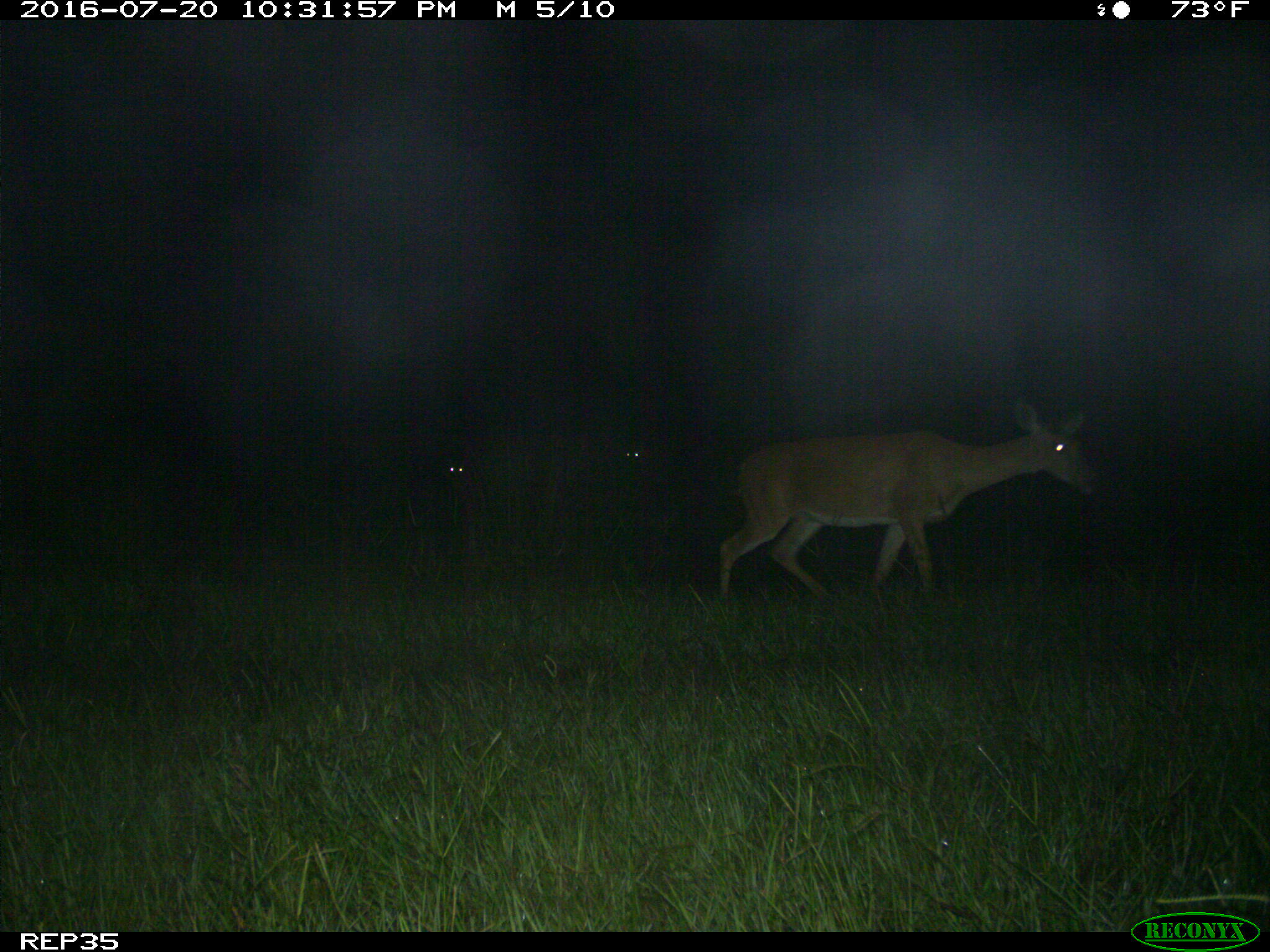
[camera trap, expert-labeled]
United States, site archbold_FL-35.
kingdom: Animalia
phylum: Chordata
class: Mammalia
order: Artiodactyla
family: Cervidae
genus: Odocoileus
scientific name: Odocoileus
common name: deer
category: unidentified deer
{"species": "unidentified deer (deer) (Odocoileus)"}